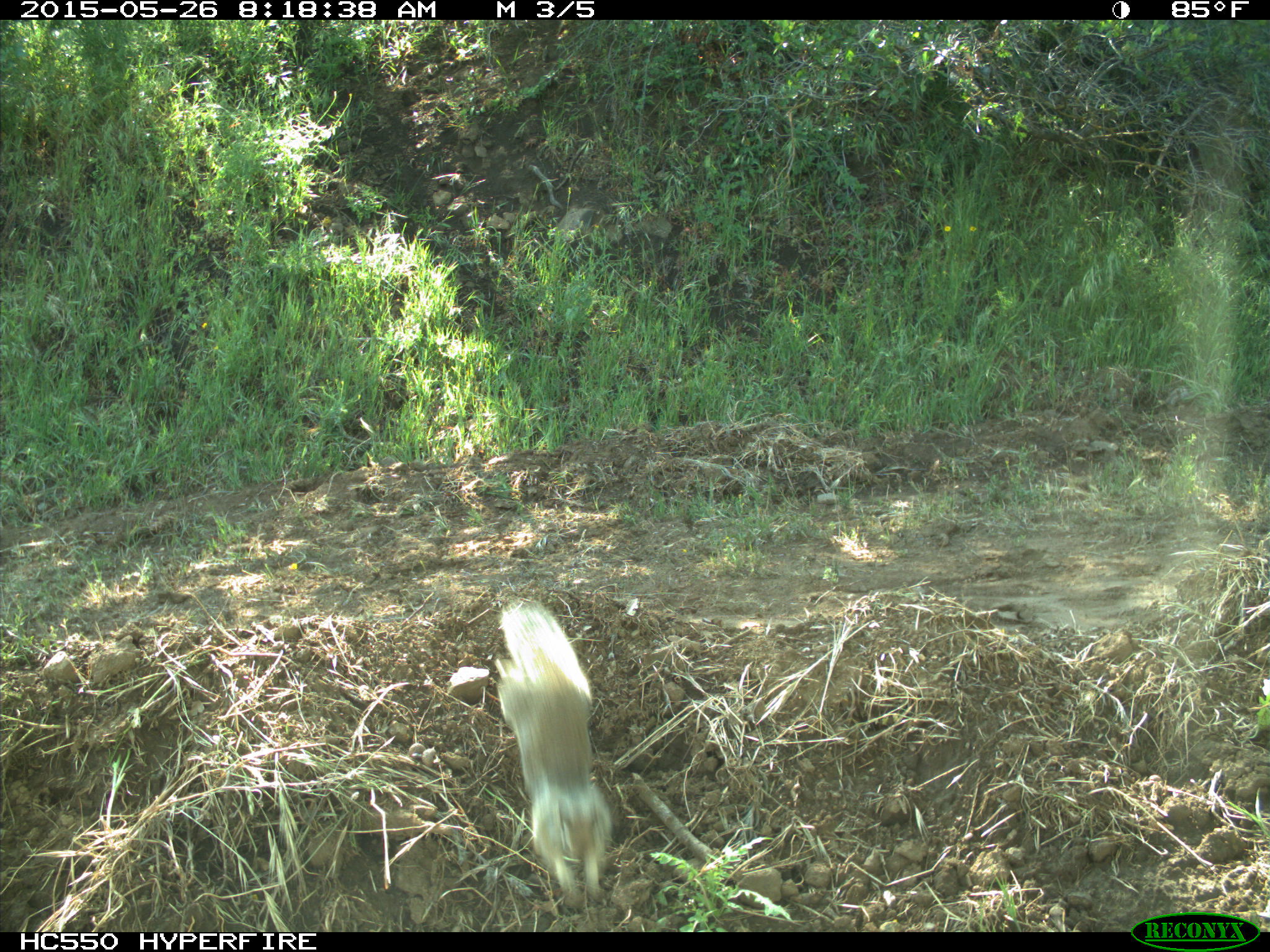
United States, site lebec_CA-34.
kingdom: Animalia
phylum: Chordata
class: Mammalia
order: Rodentia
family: Sciuridae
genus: Otospermophilus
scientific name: Otospermophilus beecheyi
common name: california ground squirrel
Otospermophilus beecheyi (california ground squirrel).